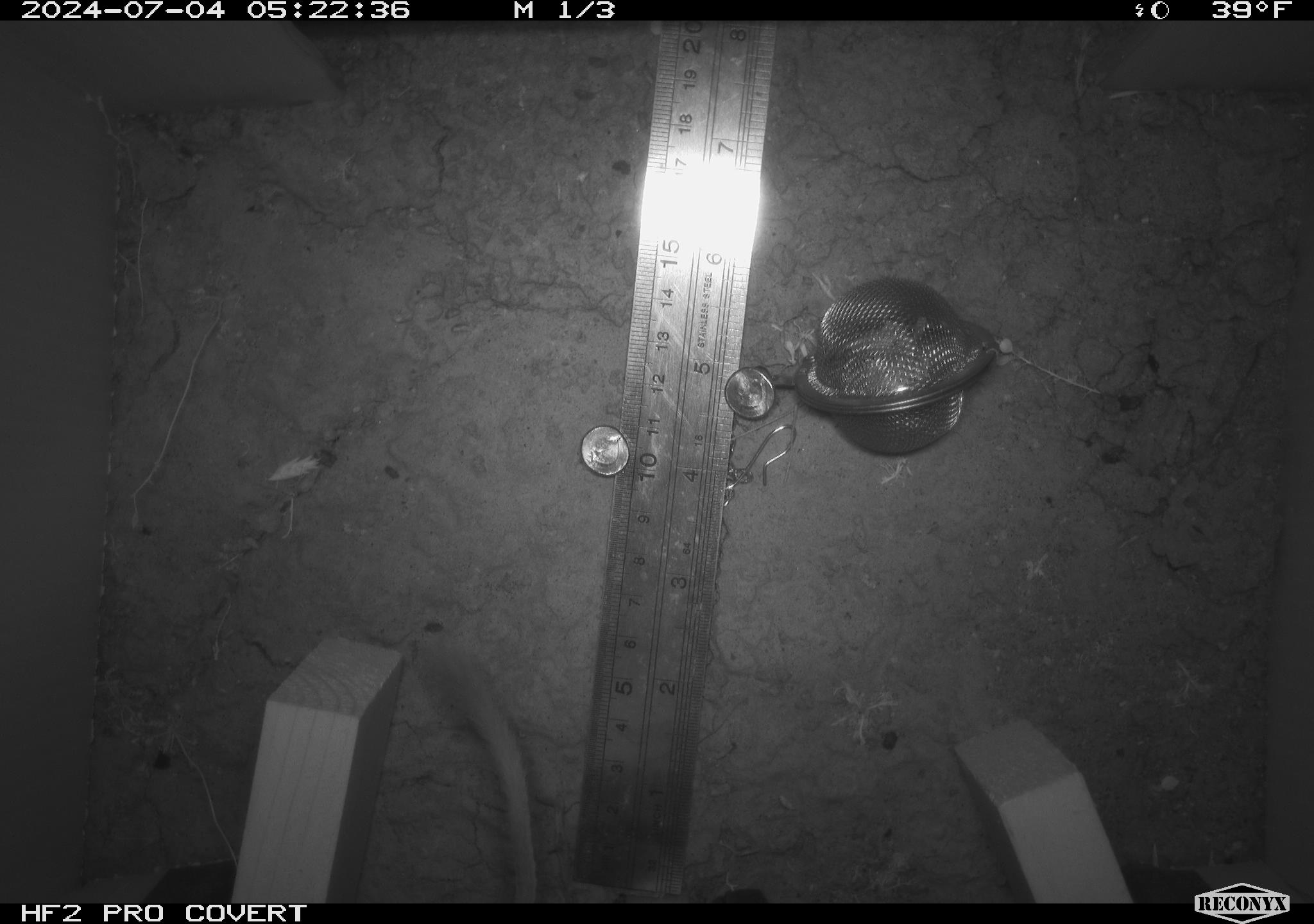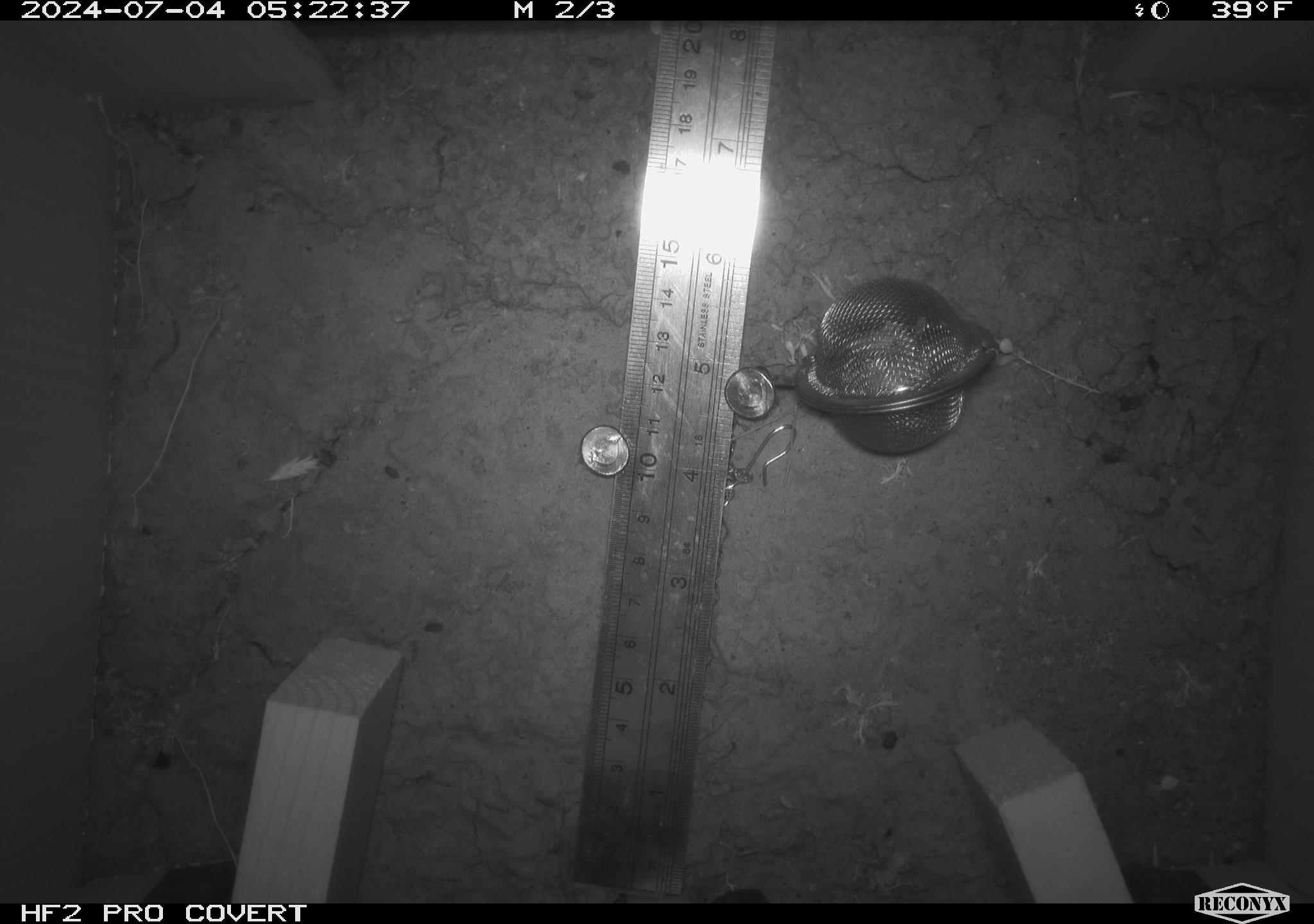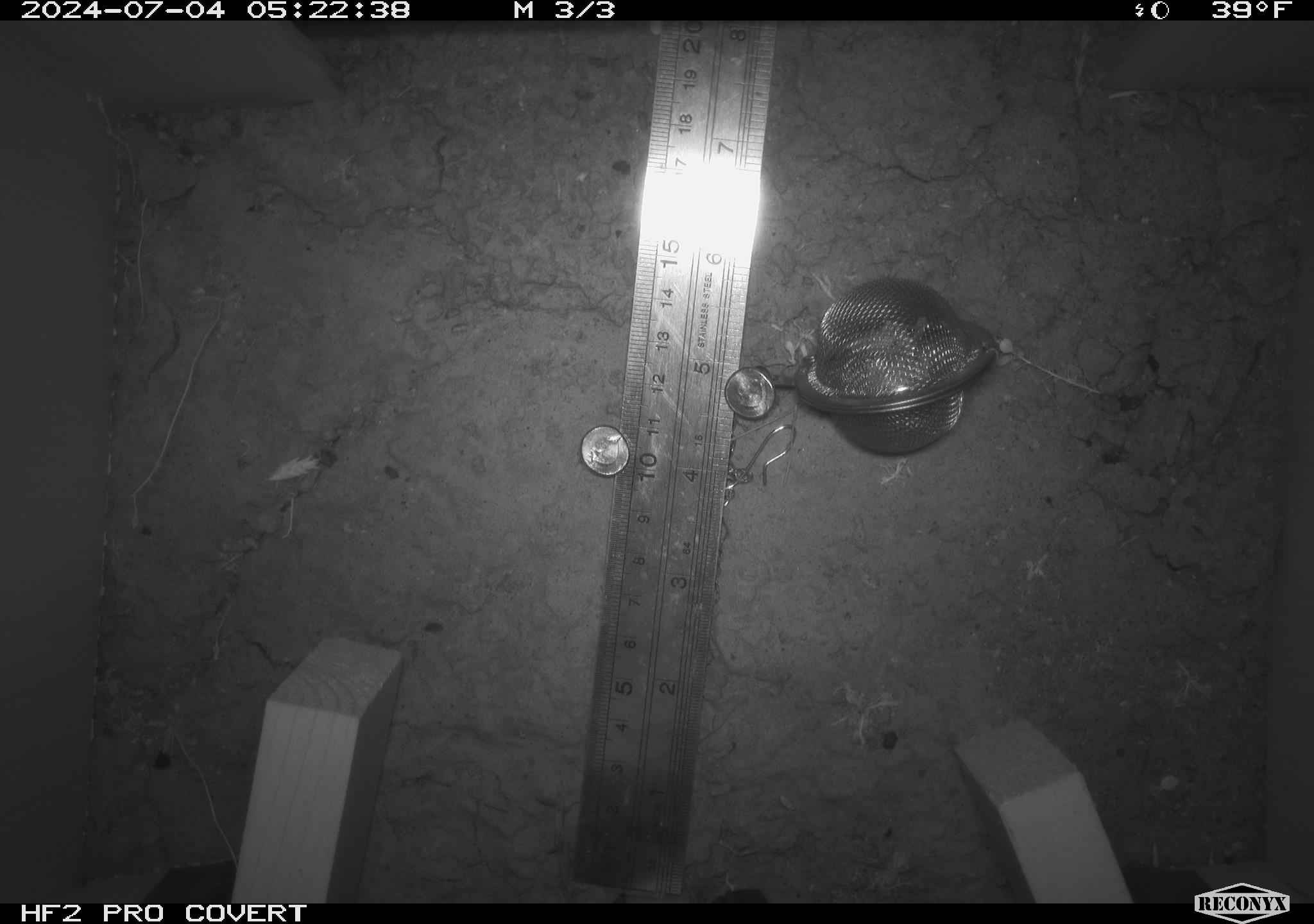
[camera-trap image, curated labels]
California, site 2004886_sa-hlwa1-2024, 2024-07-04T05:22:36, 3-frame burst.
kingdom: Animalia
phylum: Chordata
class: Mammalia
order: Rodentia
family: Heteromyidae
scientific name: Heteromyidae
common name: kangaroo rats and pocket mice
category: heteromyidae family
Heteromyidae family (kangaroo rats and pocket mice) (Heteromyidae).